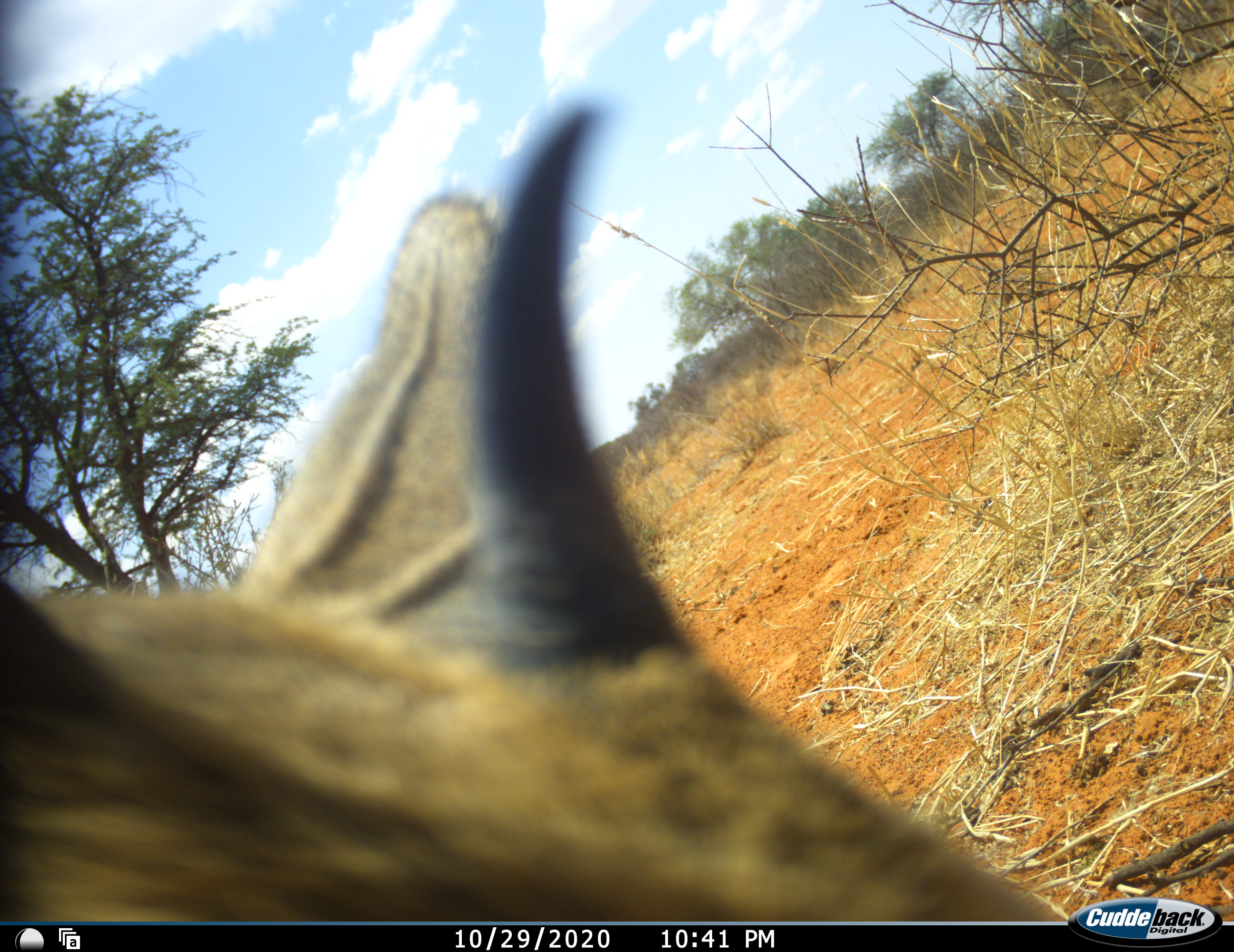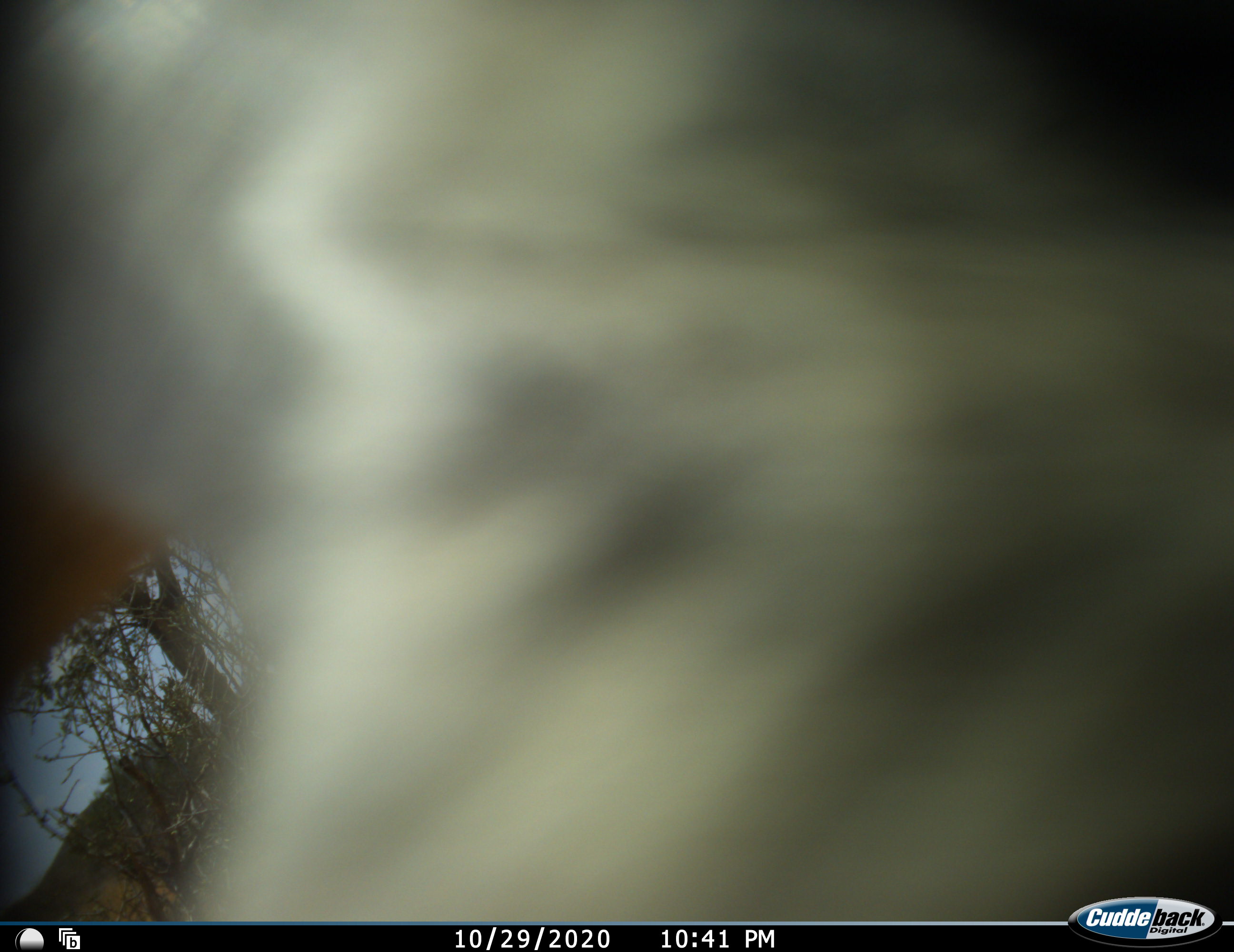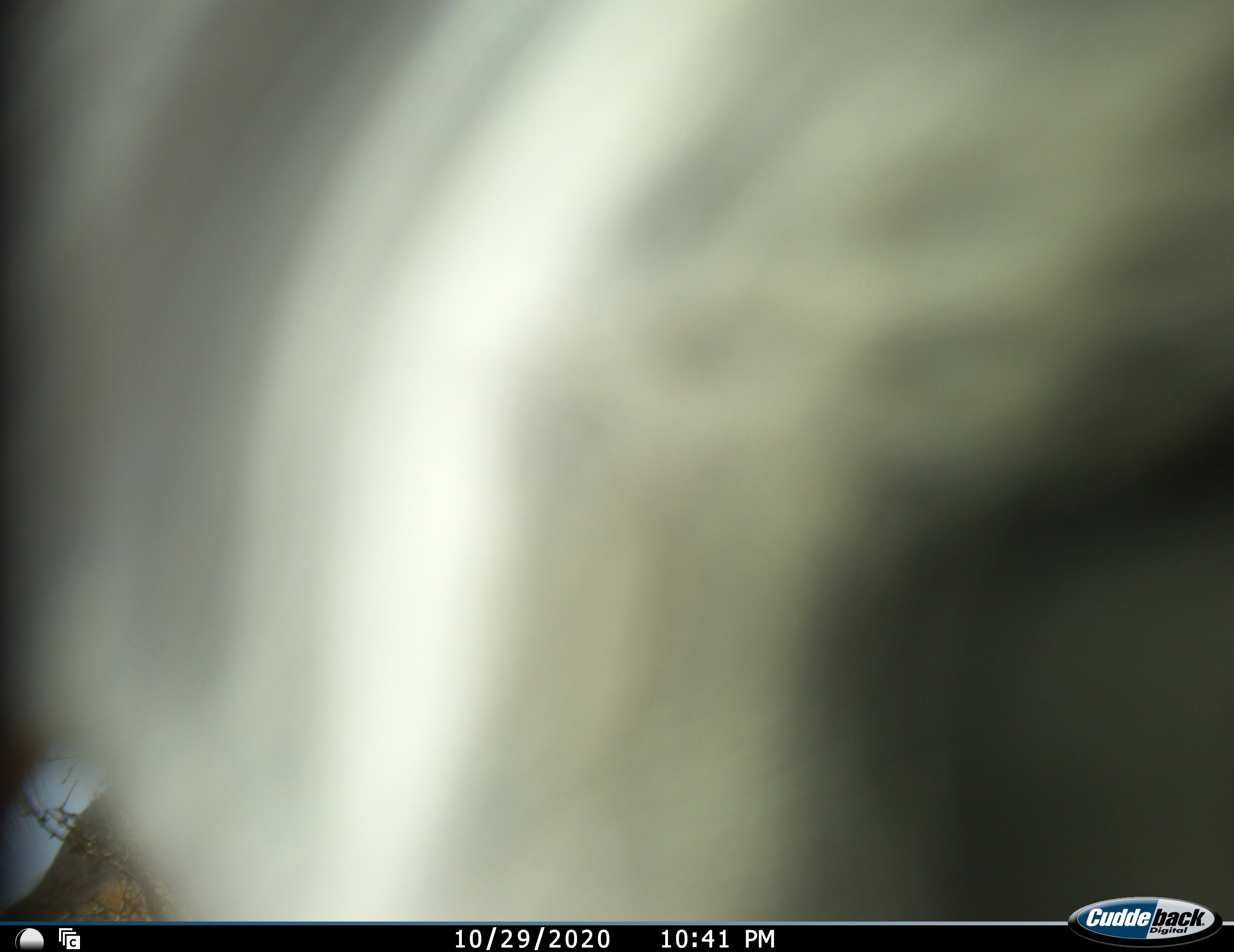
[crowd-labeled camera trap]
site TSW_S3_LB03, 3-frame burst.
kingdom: Animalia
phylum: Chordata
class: Mammalia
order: Artiodactyla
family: Bovidae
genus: Sylvicapra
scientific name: Sylvicapra grimmia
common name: common duiker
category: duikercommongrey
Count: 1.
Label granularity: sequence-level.